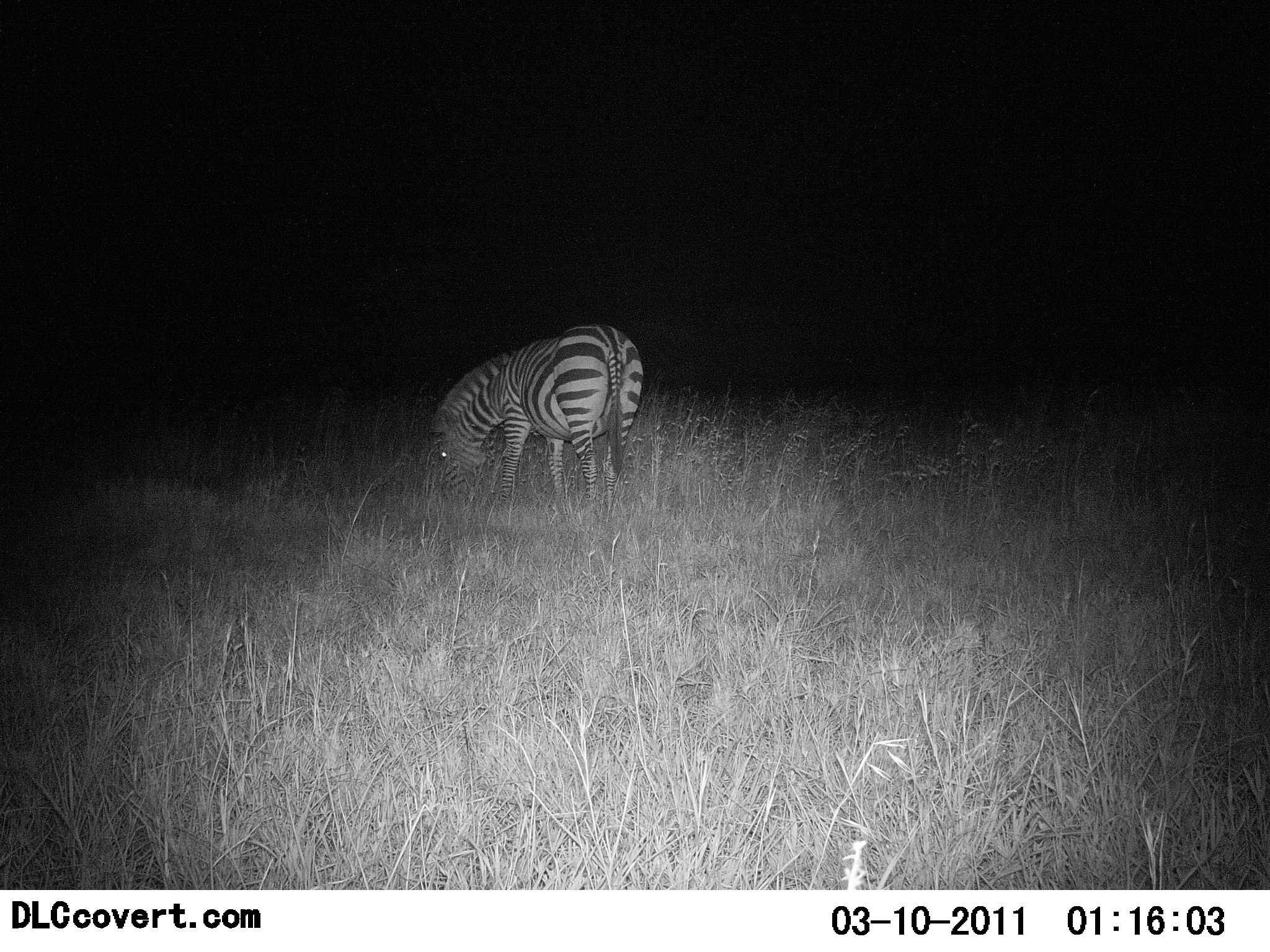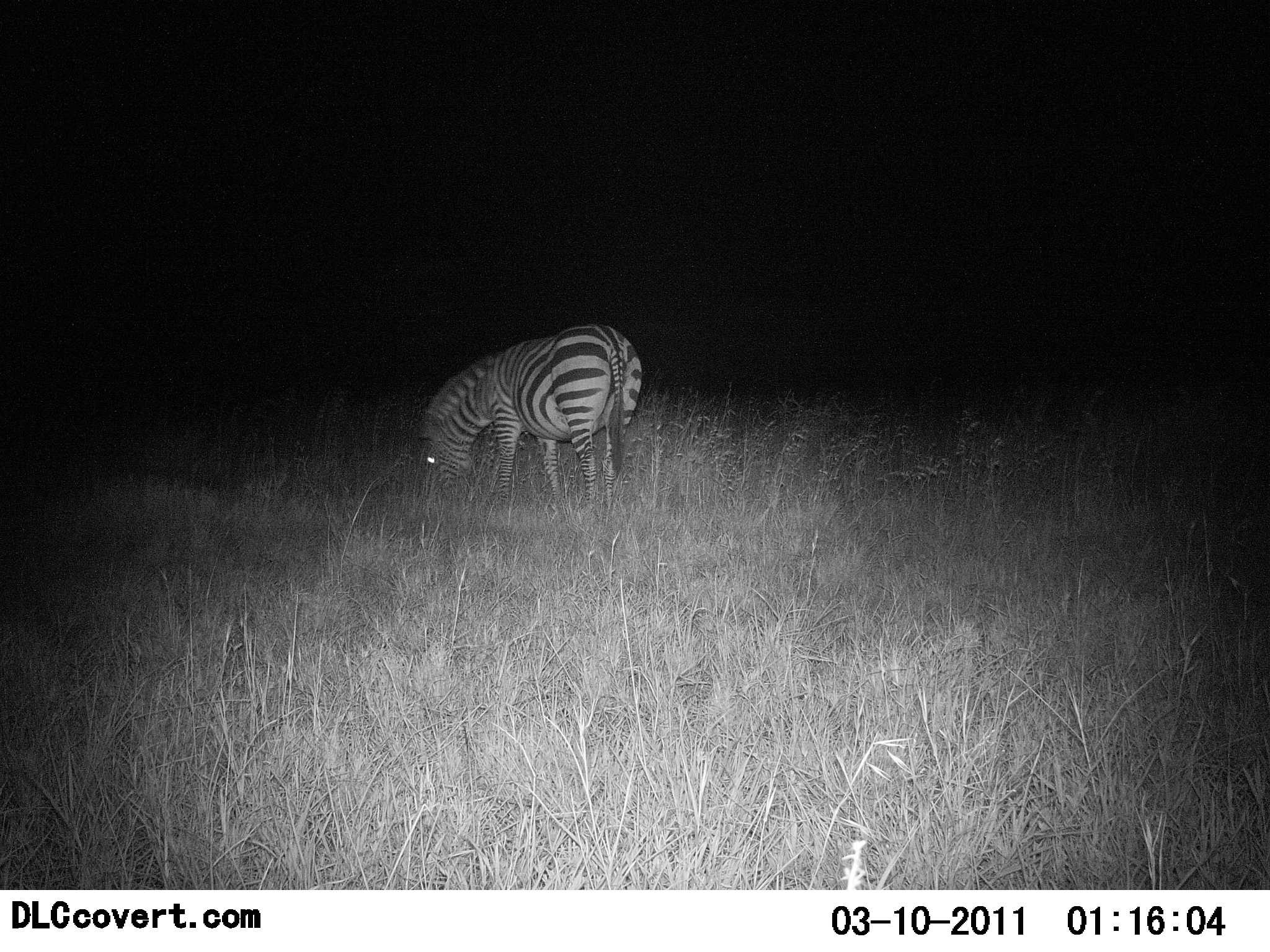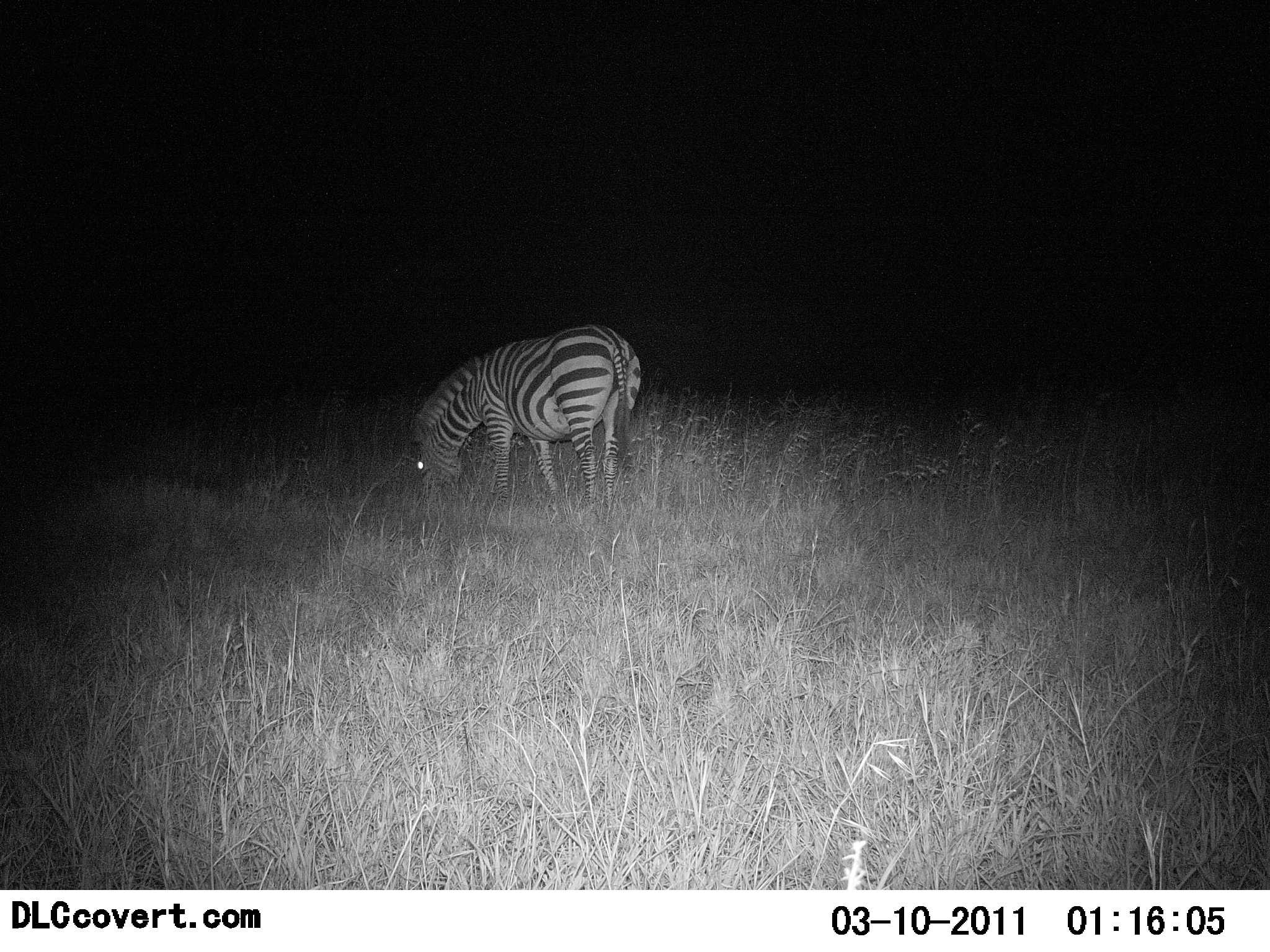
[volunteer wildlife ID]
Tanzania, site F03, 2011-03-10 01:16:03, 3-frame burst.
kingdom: Animalia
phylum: Chordata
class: Mammalia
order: Perissodactyla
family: Equidae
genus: Equus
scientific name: Equus quagga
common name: plains zebra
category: zebra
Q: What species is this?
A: Zebra (plains zebra) (Equus quagga).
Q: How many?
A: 1.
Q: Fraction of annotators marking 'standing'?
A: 15%.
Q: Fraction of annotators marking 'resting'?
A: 0%.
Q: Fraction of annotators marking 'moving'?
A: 0%.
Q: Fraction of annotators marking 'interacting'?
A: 0%.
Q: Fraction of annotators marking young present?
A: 0%.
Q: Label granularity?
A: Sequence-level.